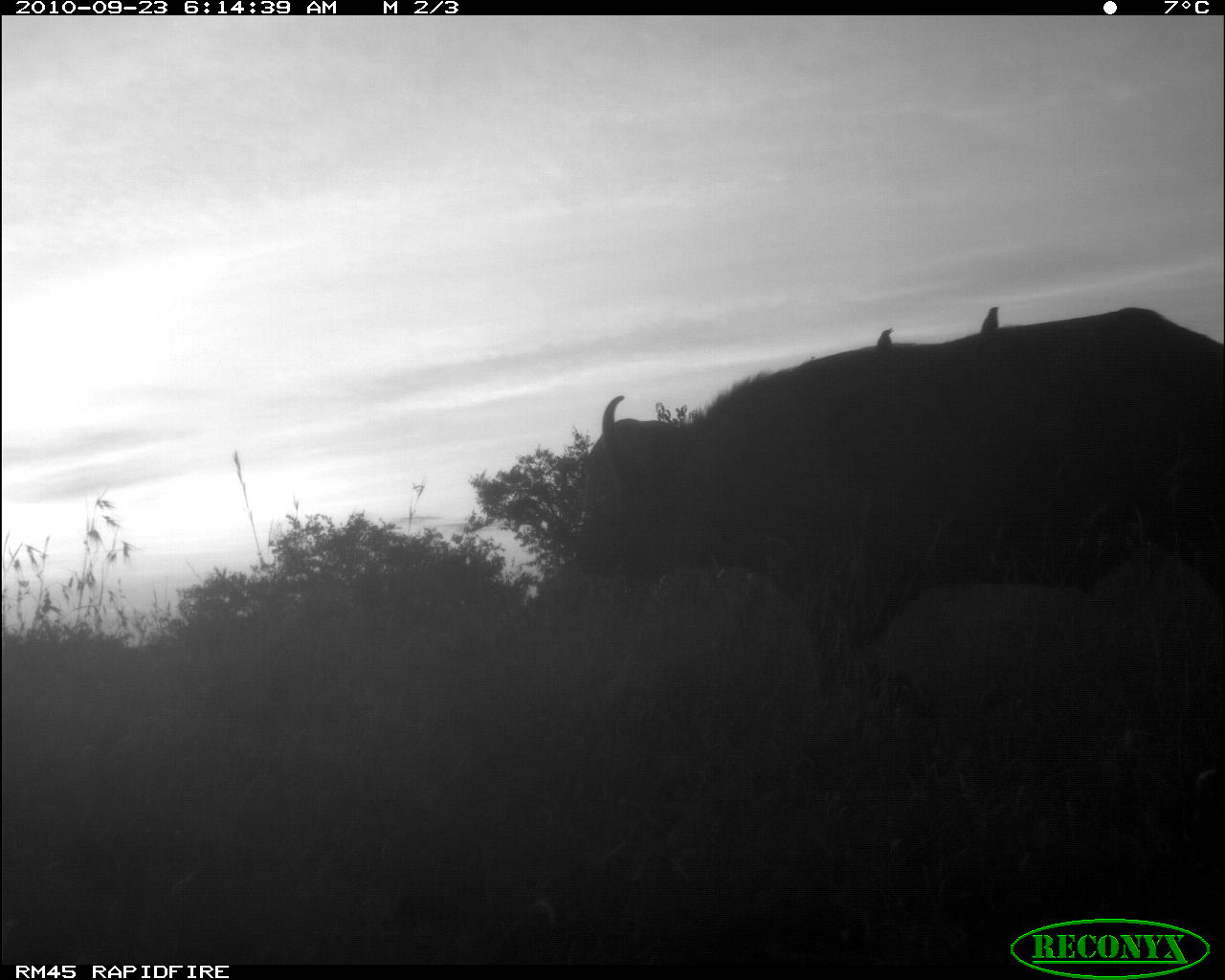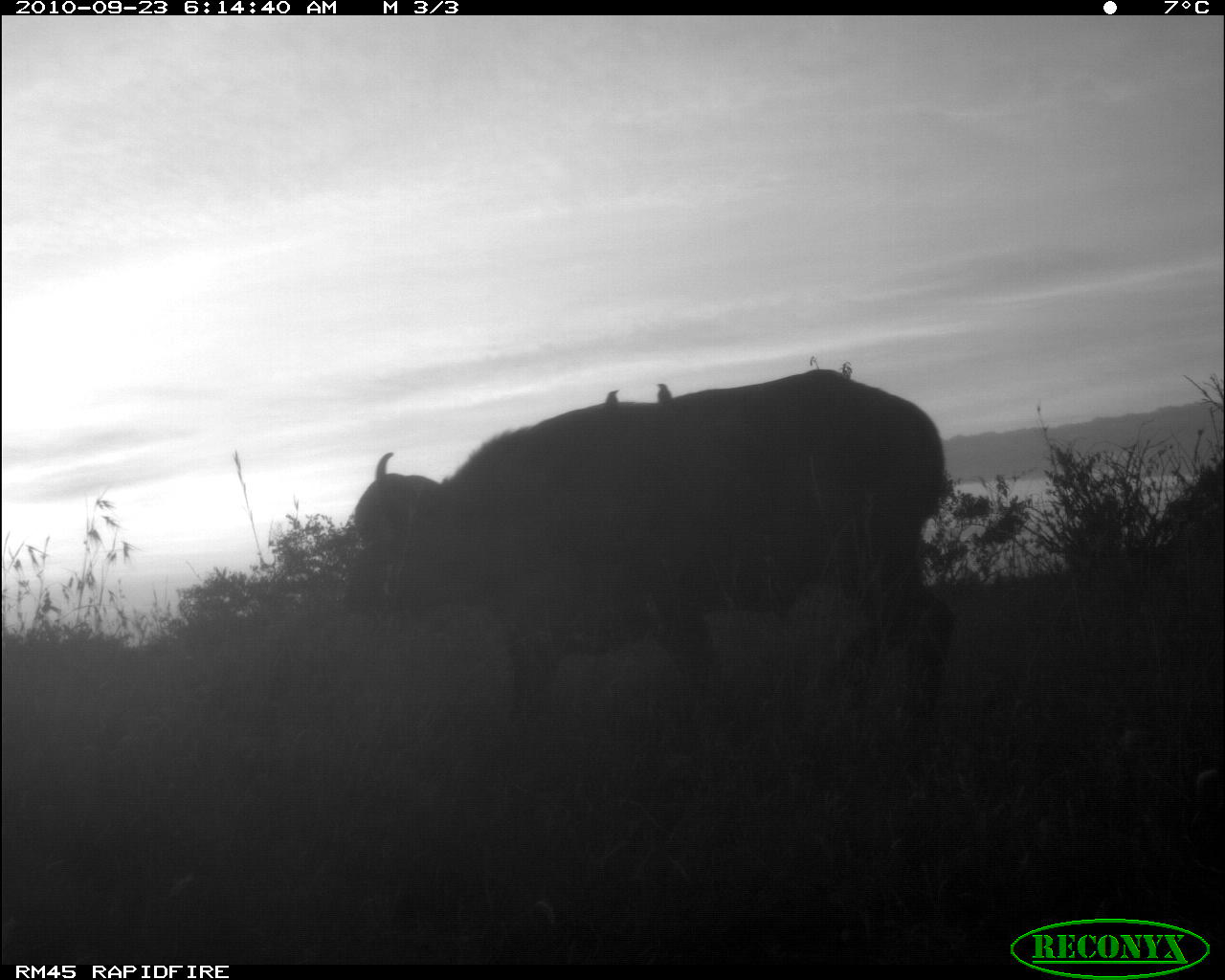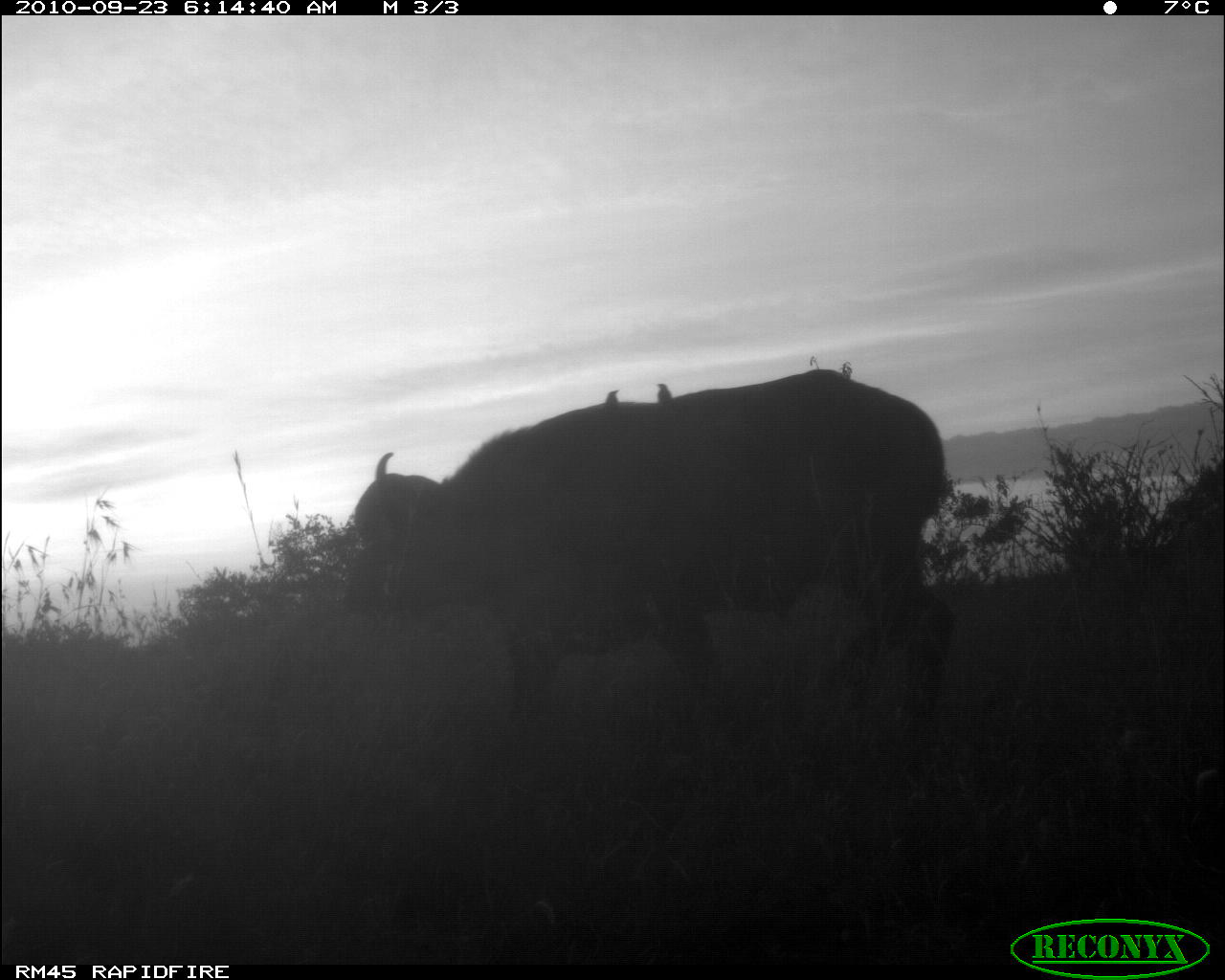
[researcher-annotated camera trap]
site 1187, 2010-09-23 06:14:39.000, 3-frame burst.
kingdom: Animalia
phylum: Chordata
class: Aves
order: Passeriformes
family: Buphagidae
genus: Buphagus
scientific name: Buphagus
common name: oxpeckers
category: buphagus sp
Buphagus sp (oxpeckers) (Buphagus), count 2.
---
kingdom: Animalia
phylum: Chordata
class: Mammalia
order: Artiodactyla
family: Bovidae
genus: Syncerus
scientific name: Syncerus caffer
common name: african buffalo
Syncerus caffer (african buffalo), count 1.